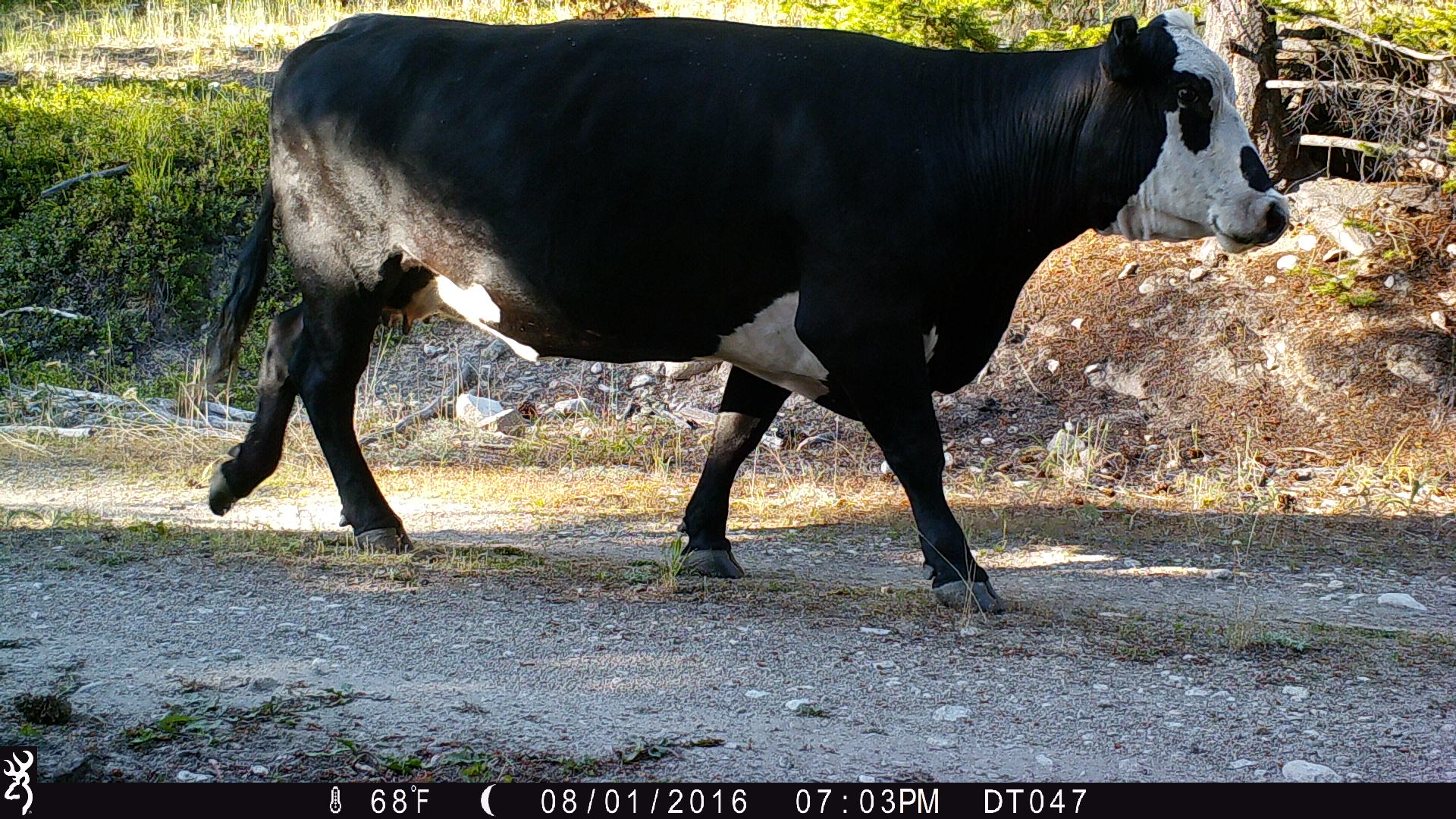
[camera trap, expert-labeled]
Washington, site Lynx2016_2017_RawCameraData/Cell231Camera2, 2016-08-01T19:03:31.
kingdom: Animalia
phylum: Chordata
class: Mammalia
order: Artiodactyla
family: Bovidae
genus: Bos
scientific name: Bos taurus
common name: domestic cattle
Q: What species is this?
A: Domestic cattle (Bos taurus).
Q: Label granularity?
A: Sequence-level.